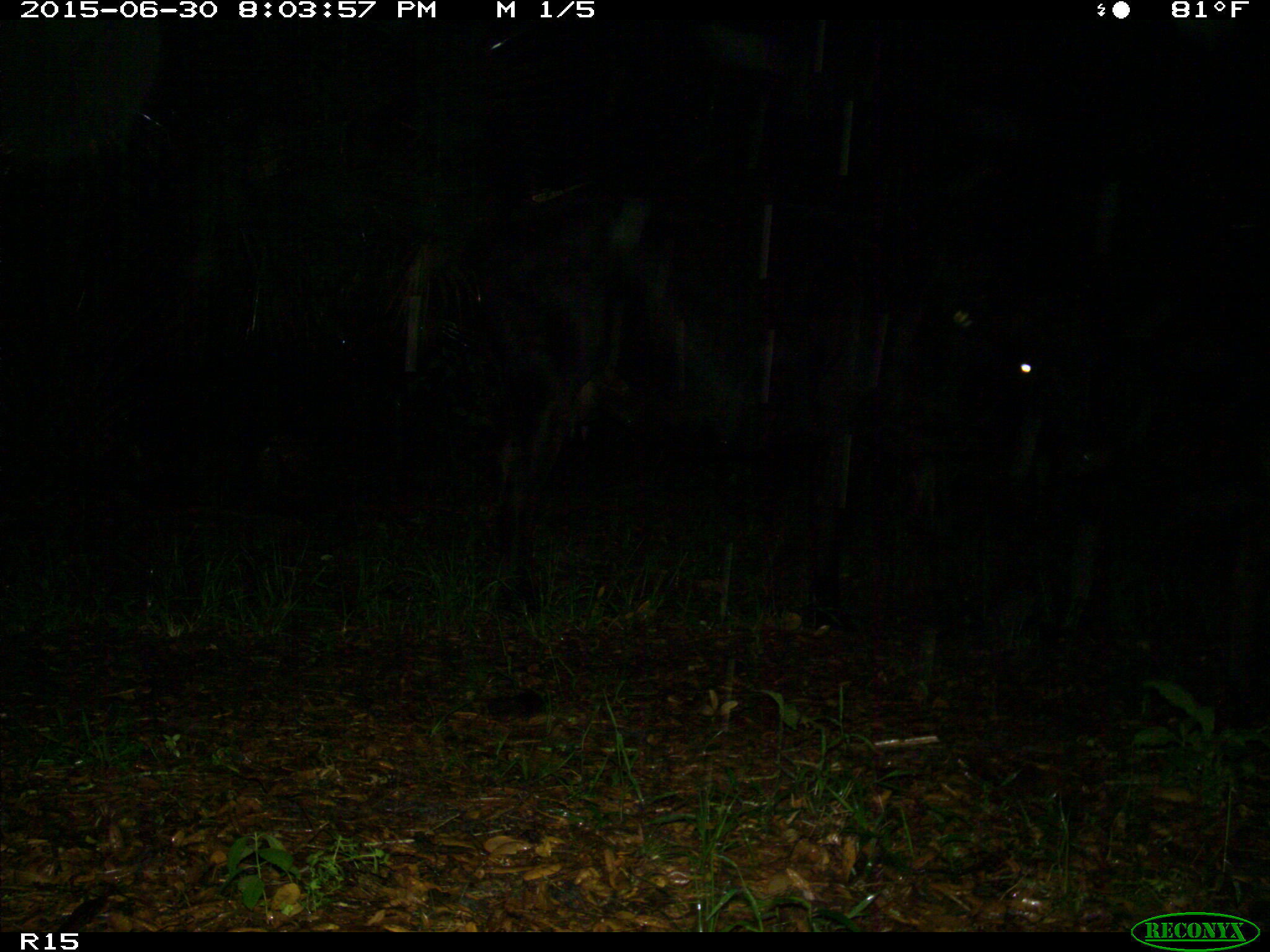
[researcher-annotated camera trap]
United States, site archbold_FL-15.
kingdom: Animalia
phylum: Chordata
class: Mammalia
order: Artiodactyla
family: Bovidae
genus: Bos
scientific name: Bos taurus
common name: domestic cow